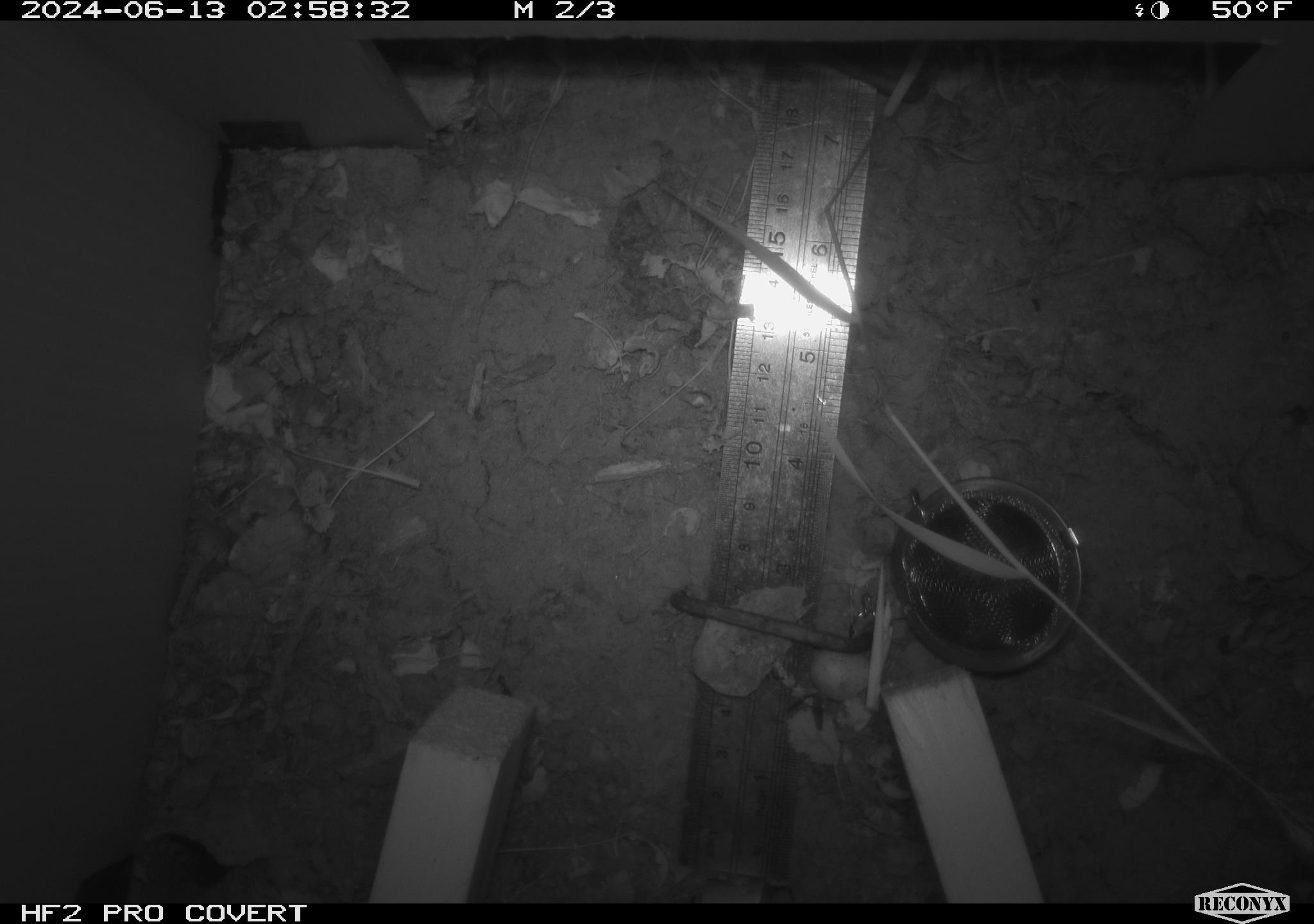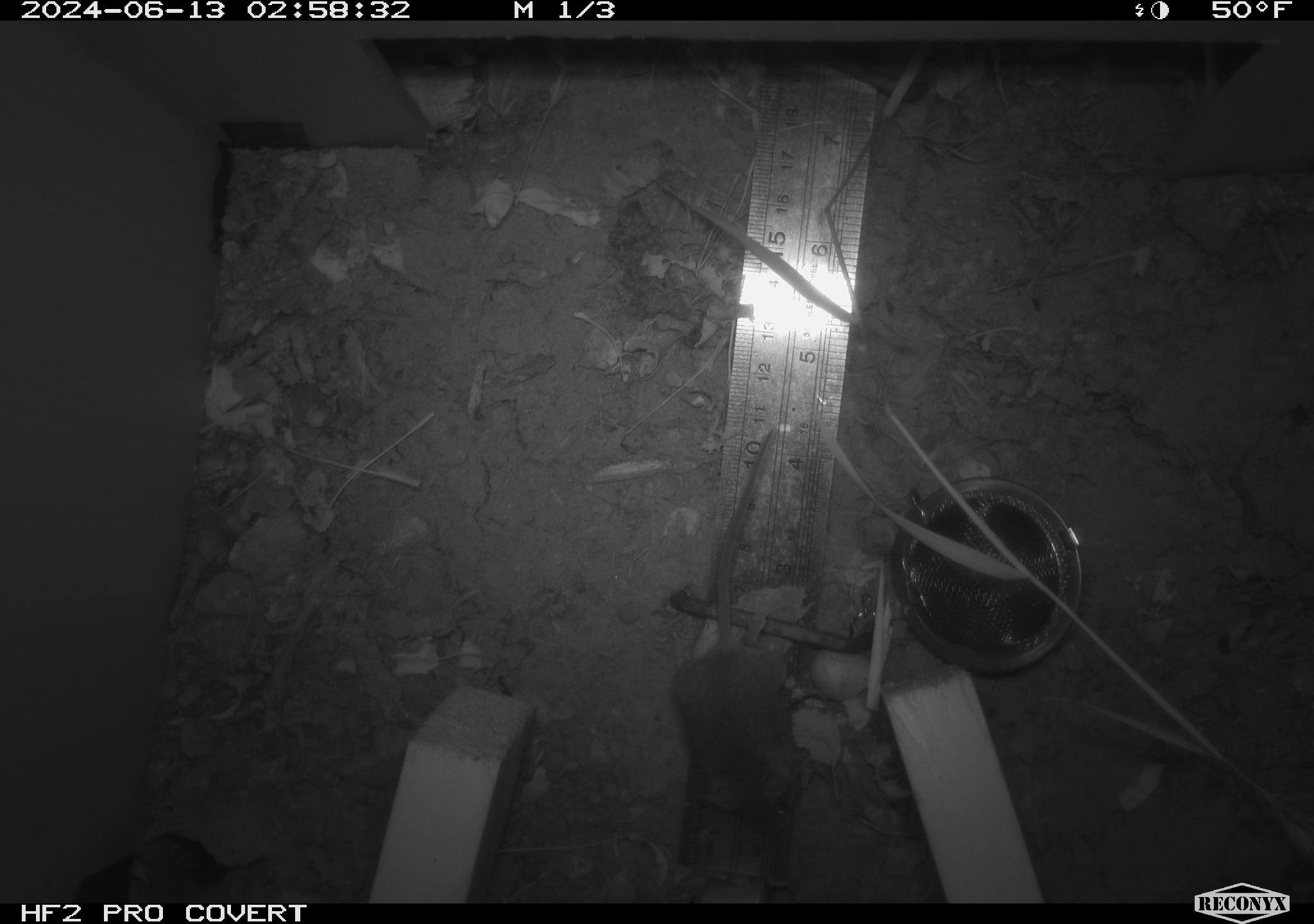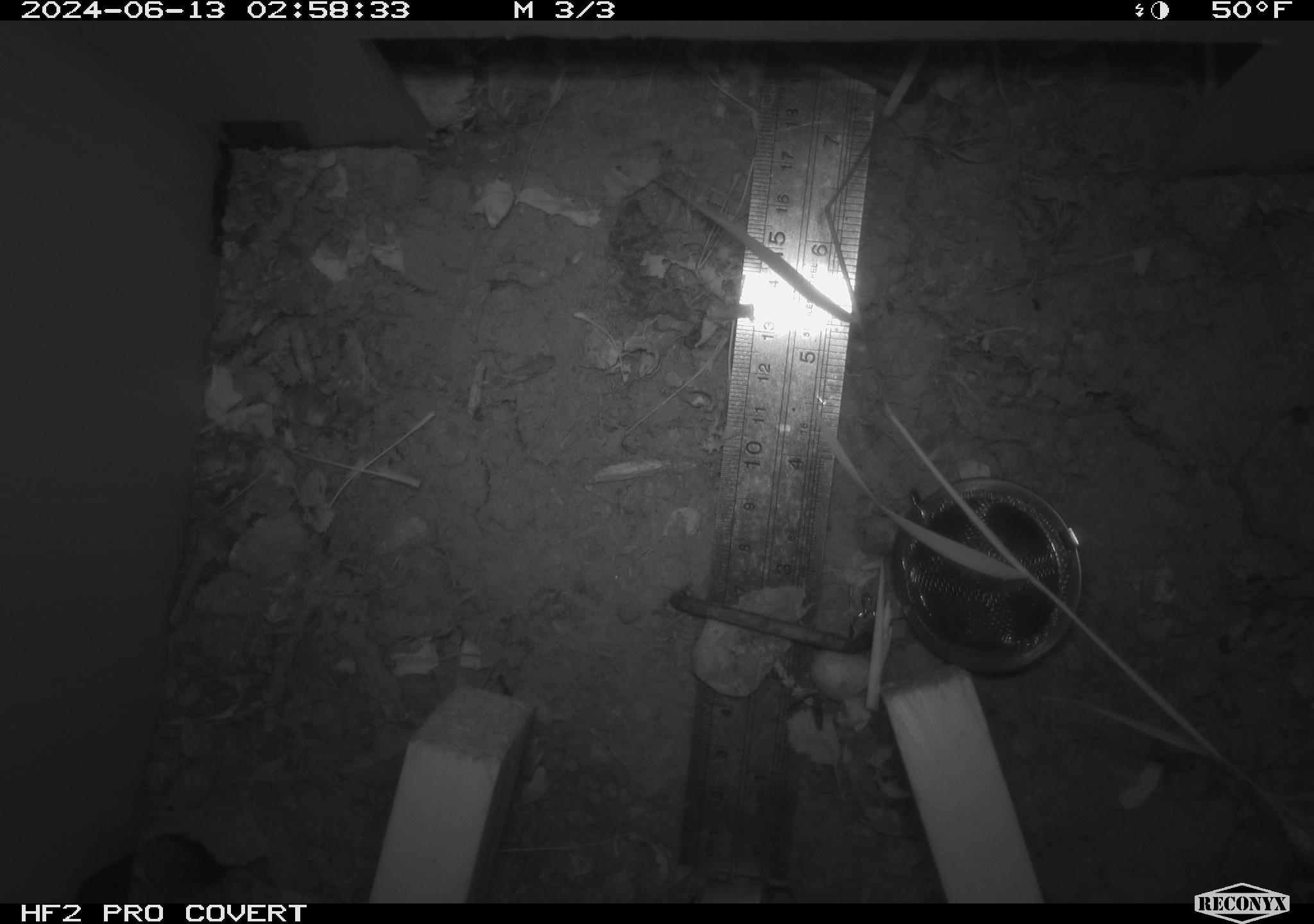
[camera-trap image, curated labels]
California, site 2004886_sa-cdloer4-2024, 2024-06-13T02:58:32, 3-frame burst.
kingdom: Animalia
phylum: Chordata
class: Mammalia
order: Rodentia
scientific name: Rodentia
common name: rodent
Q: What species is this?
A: Rodent (Rodentia).